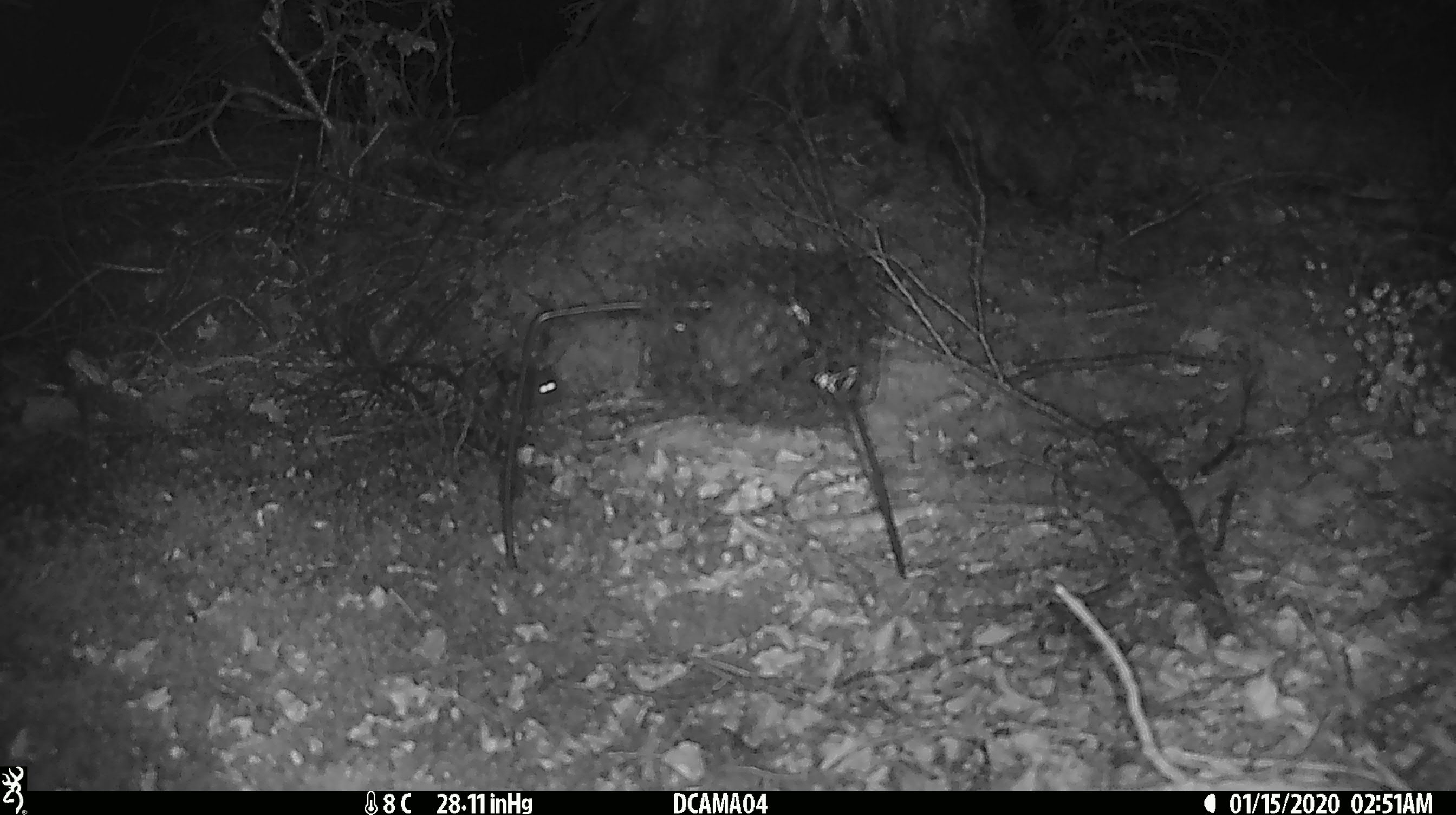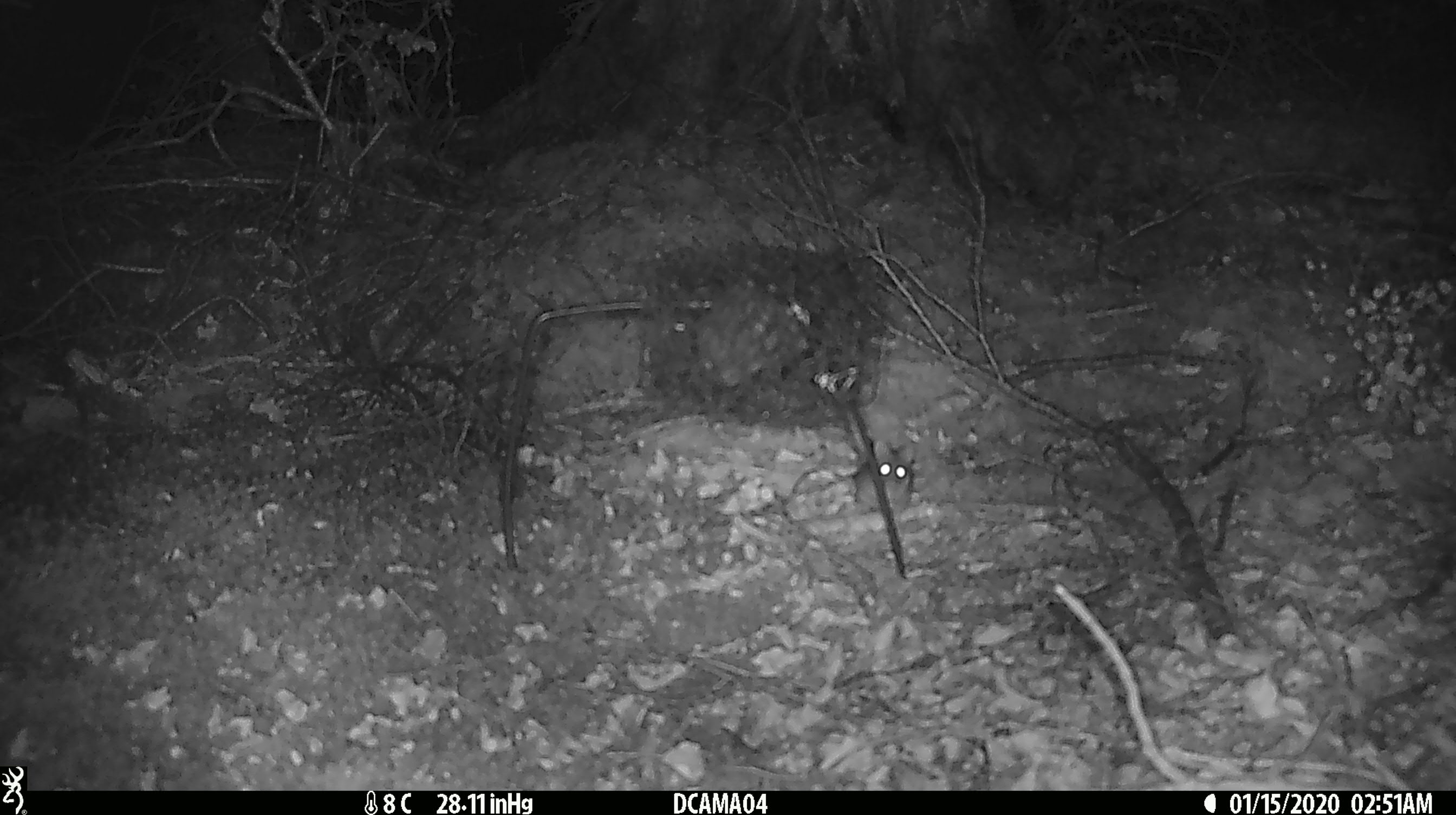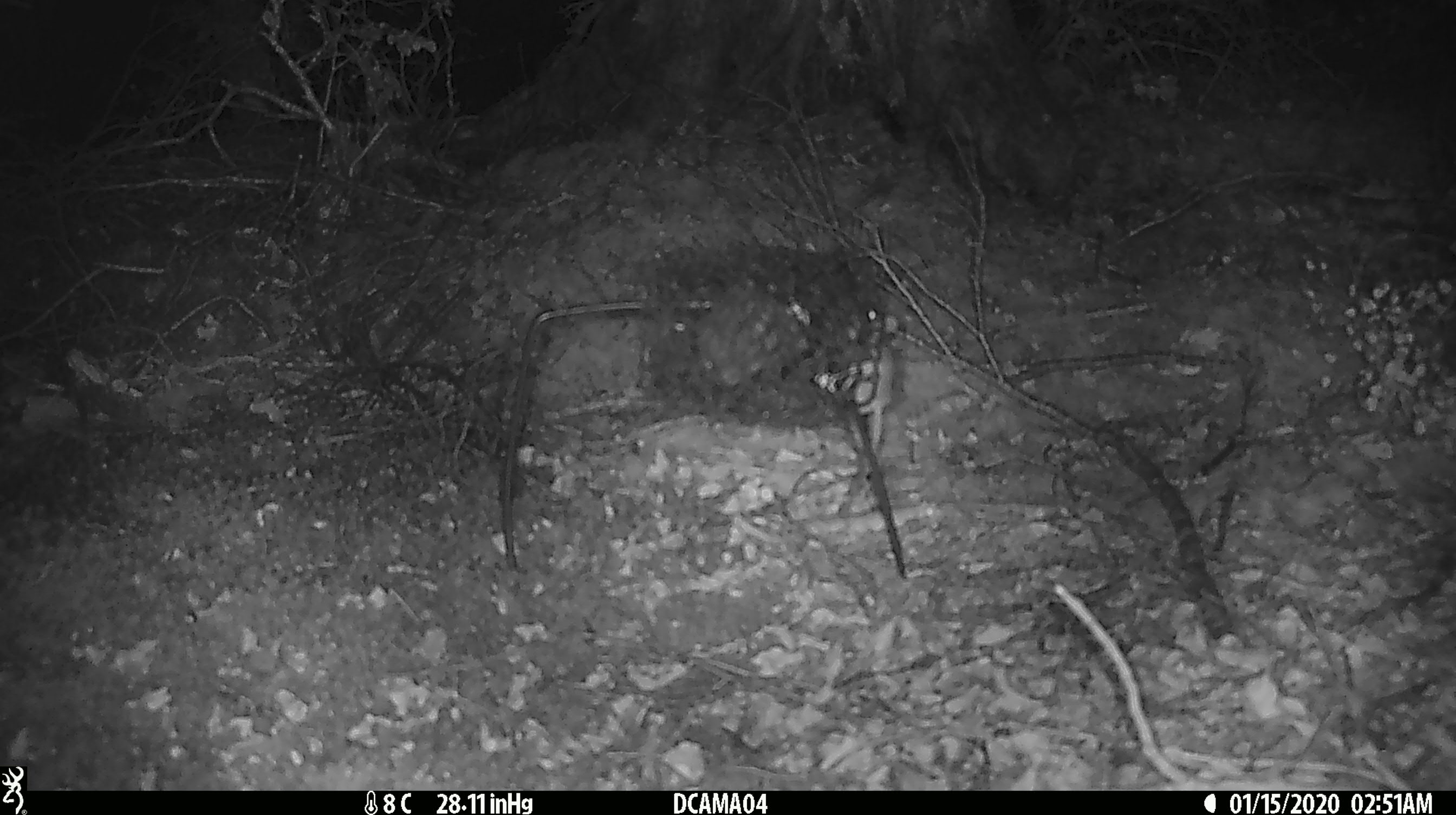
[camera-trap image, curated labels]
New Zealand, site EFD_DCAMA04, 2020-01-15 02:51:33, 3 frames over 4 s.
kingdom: Animalia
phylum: Chordata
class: Mammalia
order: Rodentia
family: Muridae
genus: Mus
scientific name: Mus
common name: mouse